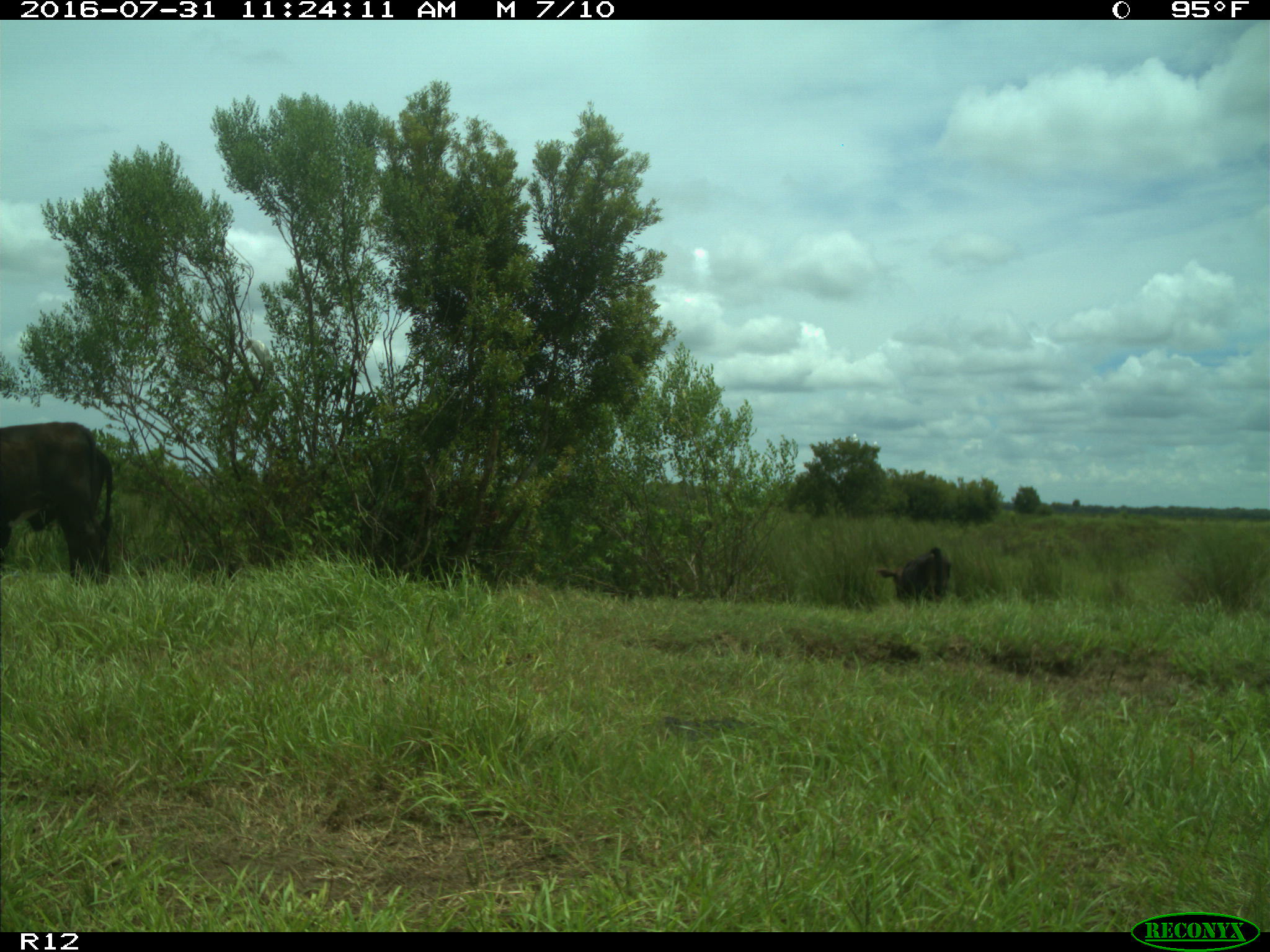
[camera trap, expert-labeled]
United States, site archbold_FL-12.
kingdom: Animalia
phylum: Chordata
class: Mammalia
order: Artiodactyla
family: Bovidae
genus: Bos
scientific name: Bos taurus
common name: domestic cow